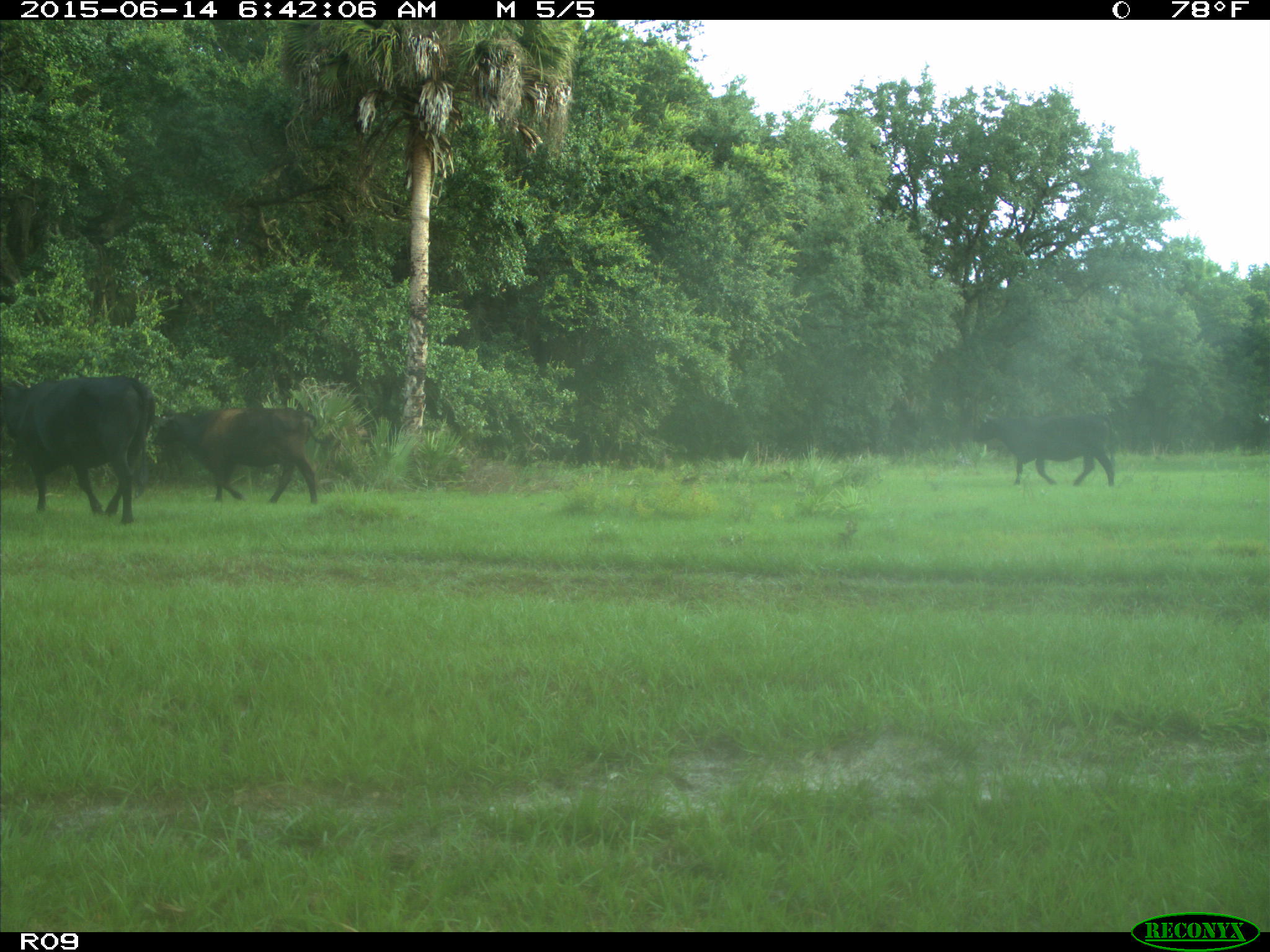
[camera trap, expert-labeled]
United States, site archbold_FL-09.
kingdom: Animalia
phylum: Chordata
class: Mammalia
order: Artiodactyla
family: Bovidae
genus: Bos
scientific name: Bos taurus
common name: domestic cow